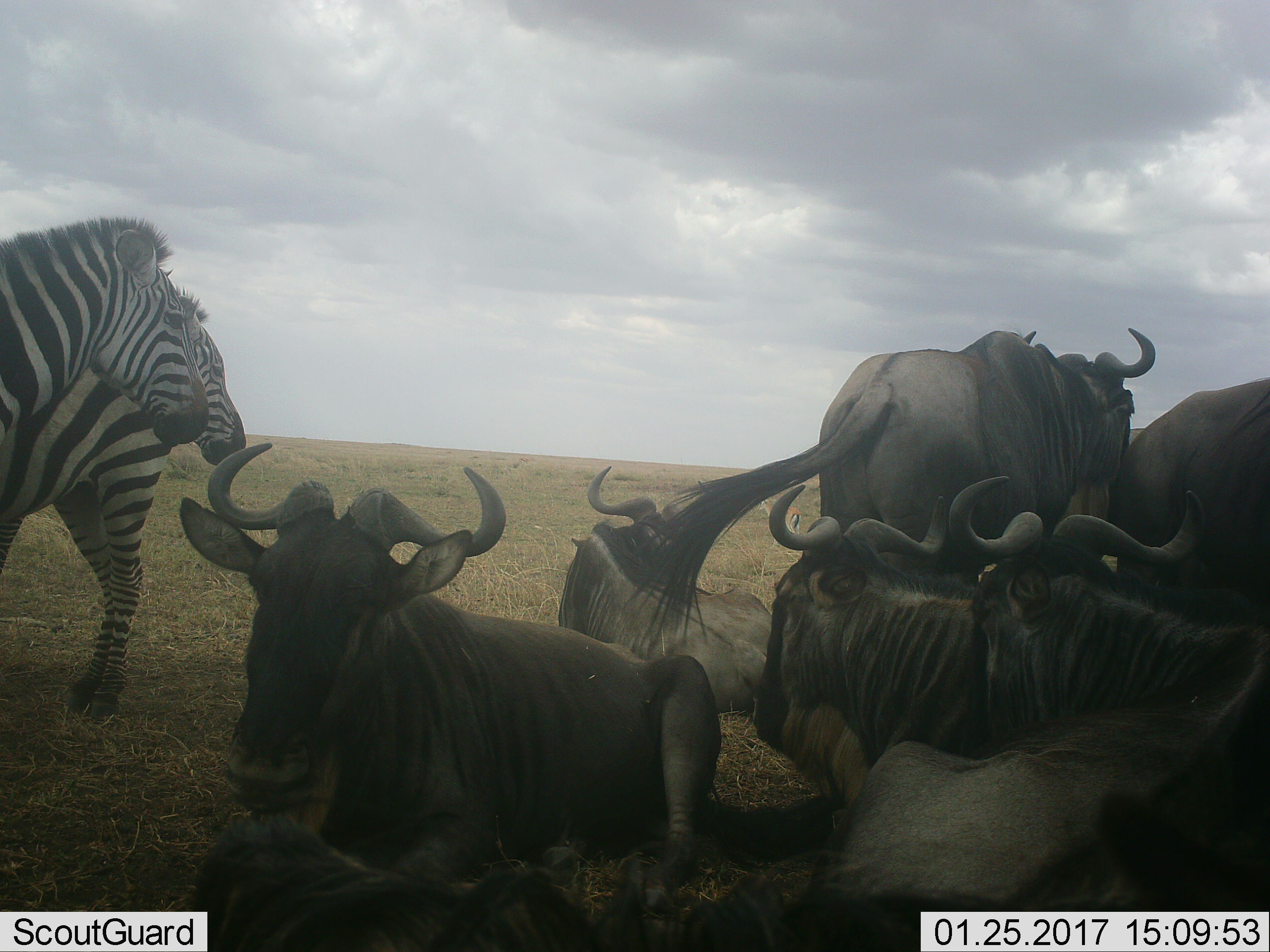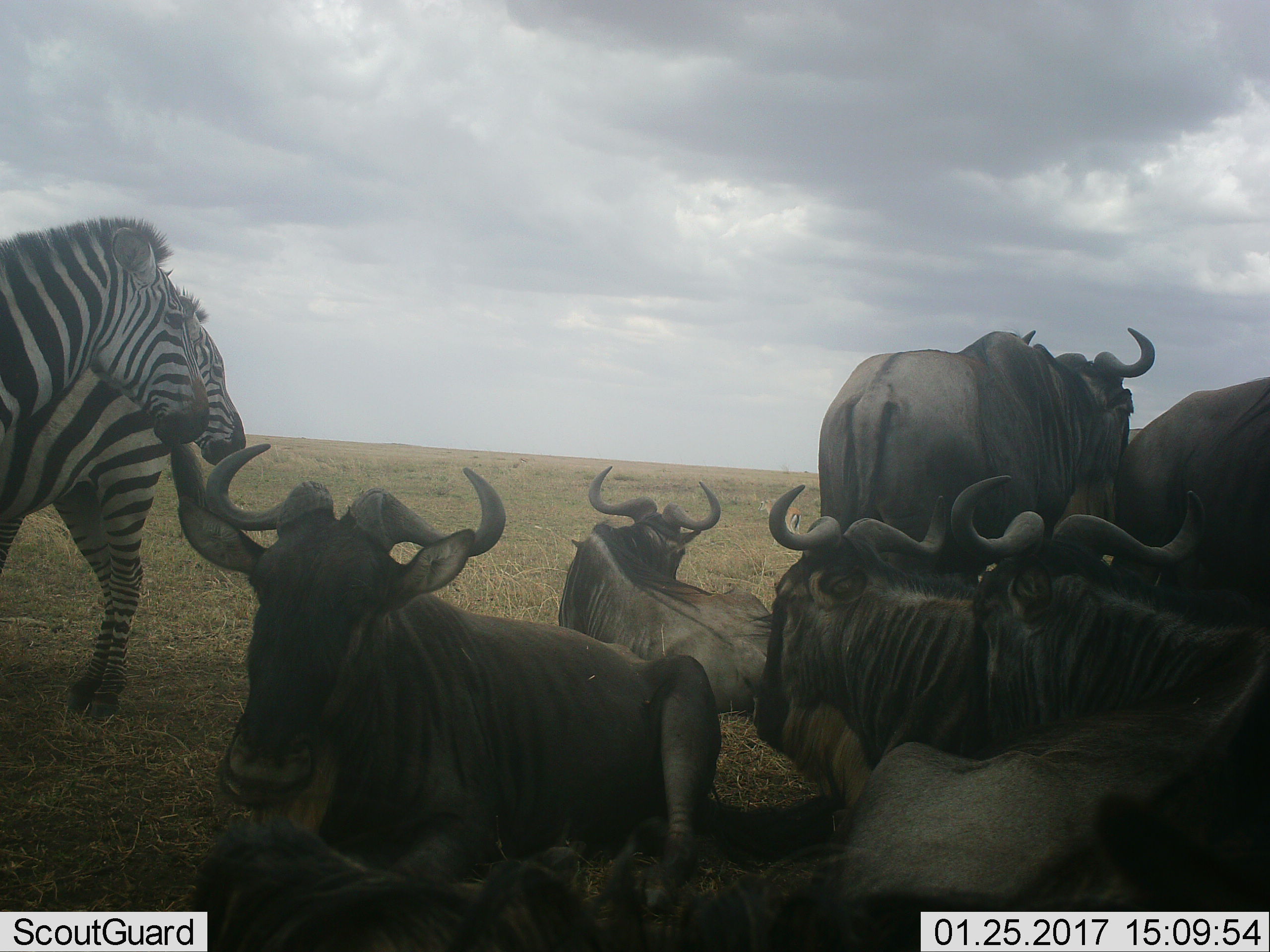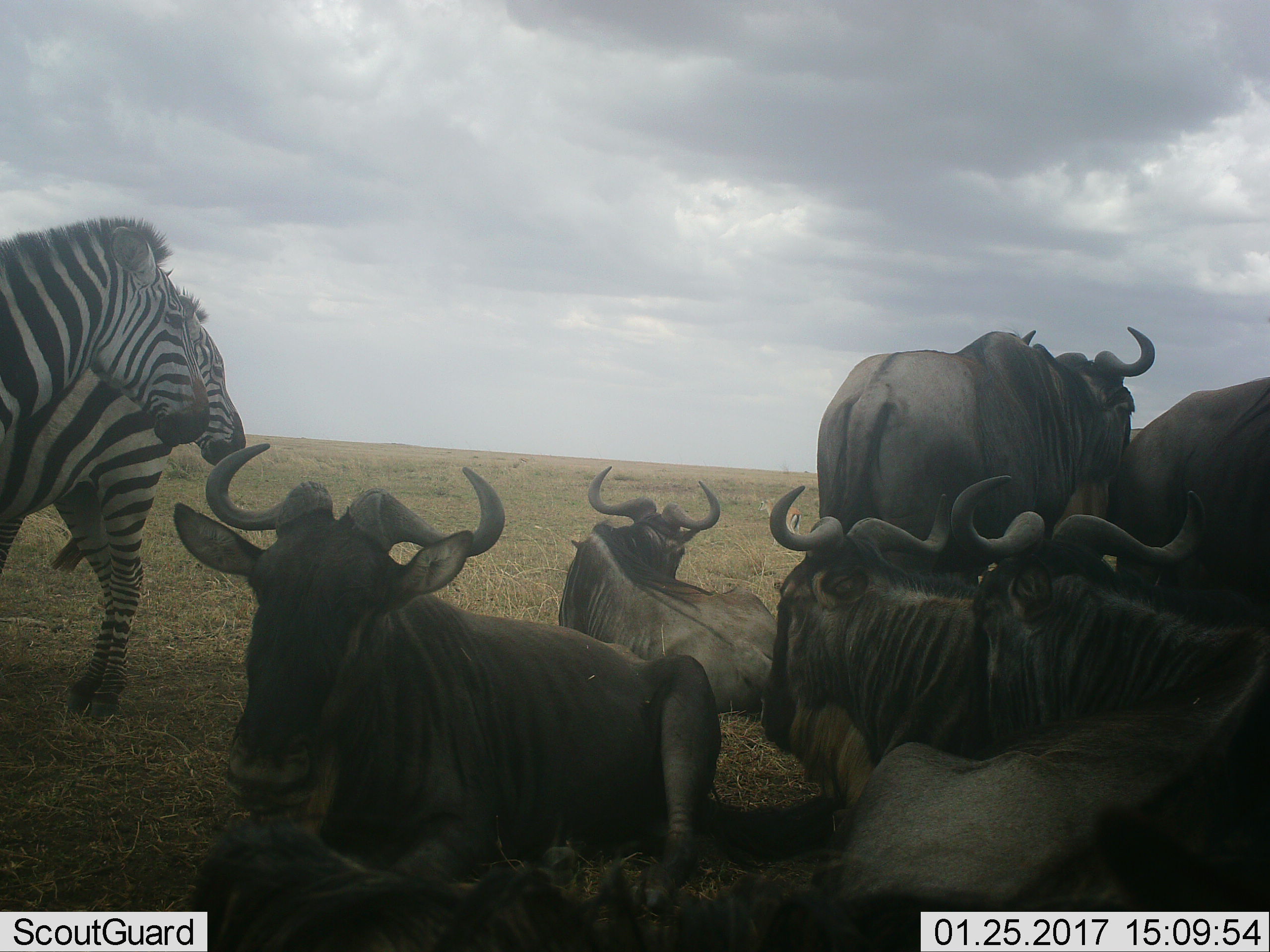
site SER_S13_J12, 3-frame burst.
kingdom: Animalia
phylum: Chordata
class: Mammalia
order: Artiodactyla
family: Bovidae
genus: Connochaetes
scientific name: Connochaetes taurinus taurinus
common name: blue wildebeest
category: wildebeestblue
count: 7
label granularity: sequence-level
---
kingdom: Animalia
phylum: Chordata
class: Mammalia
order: Perissodactyla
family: Equidae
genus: Equus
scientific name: Equus quagga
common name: plains zebra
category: zebraplains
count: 2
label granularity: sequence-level